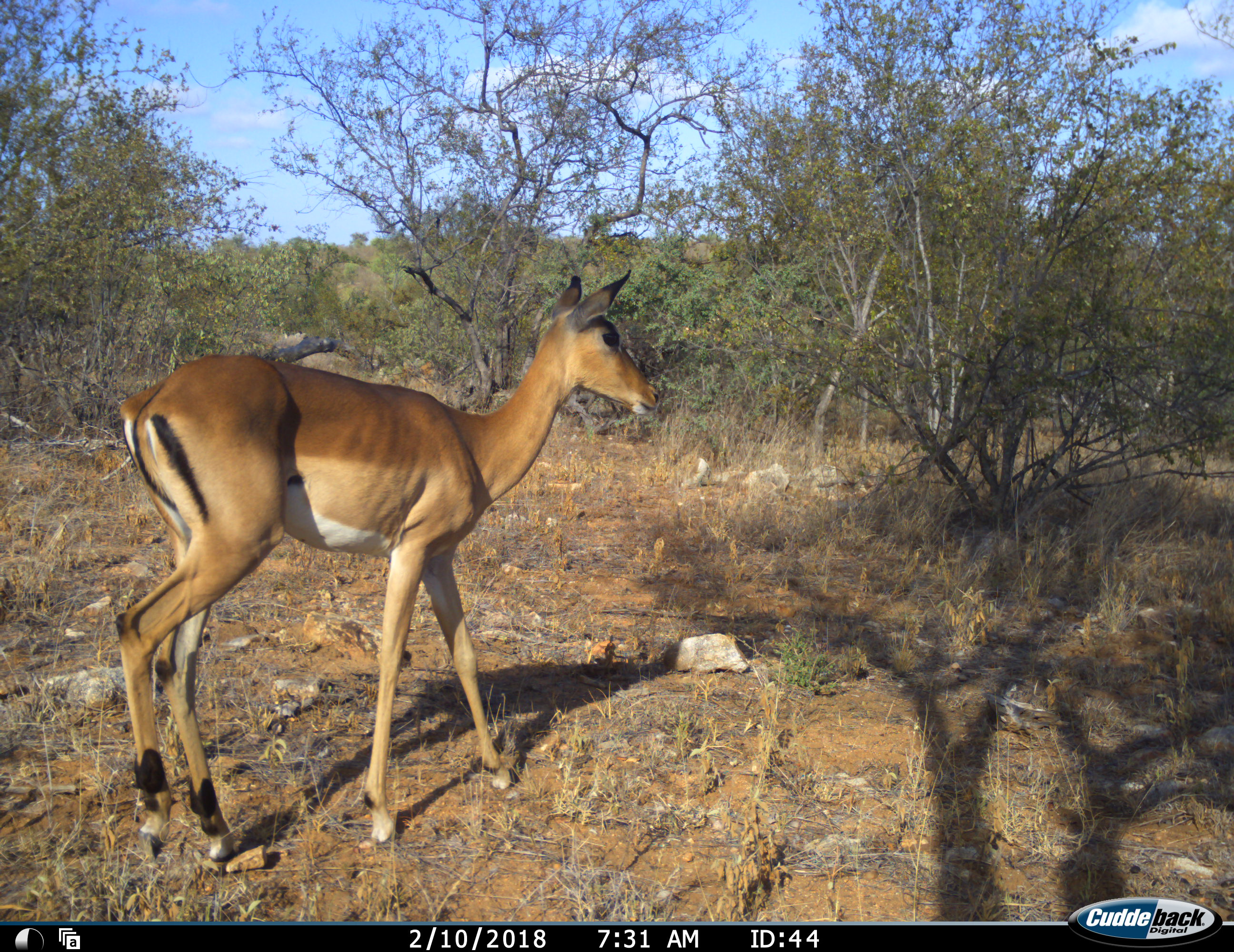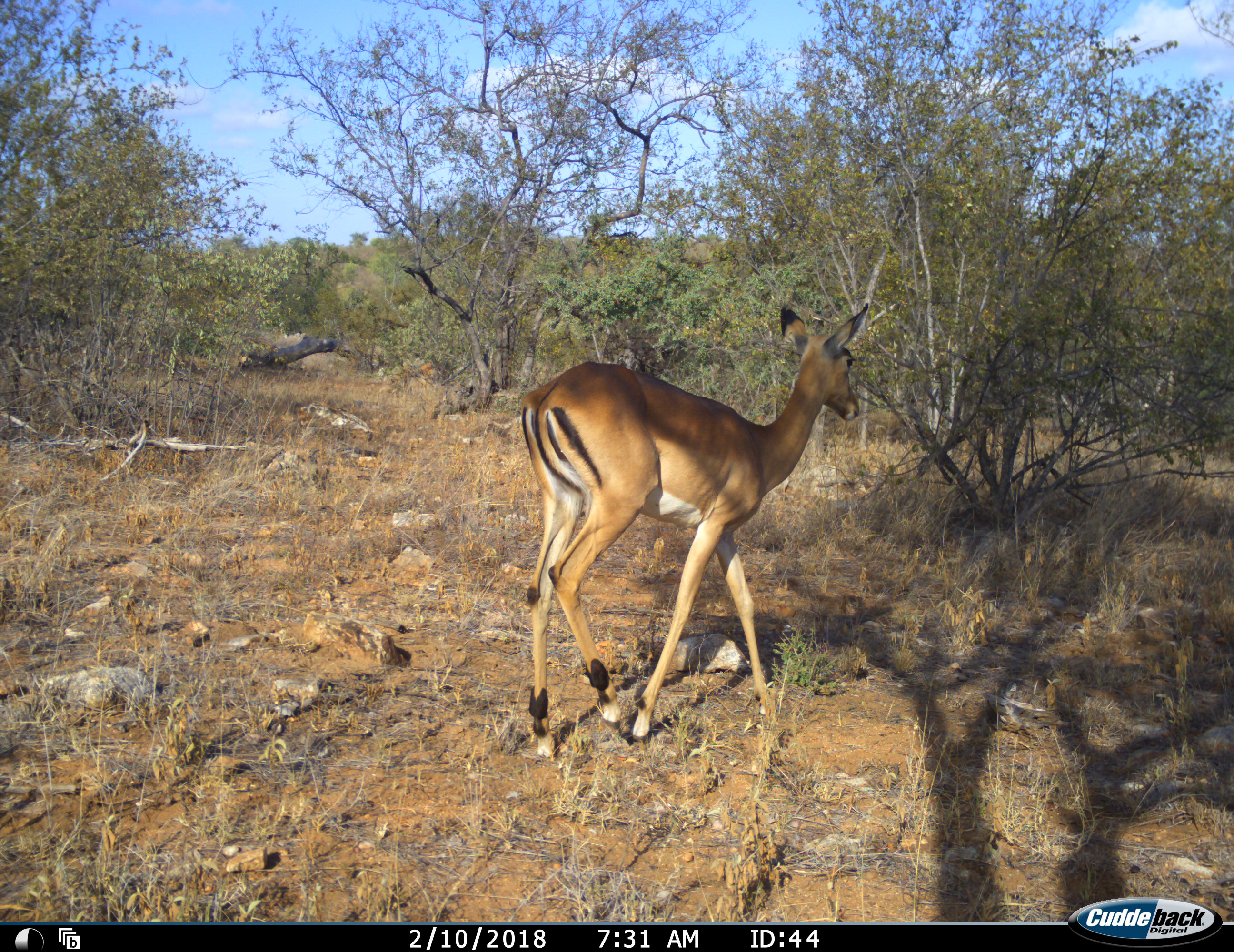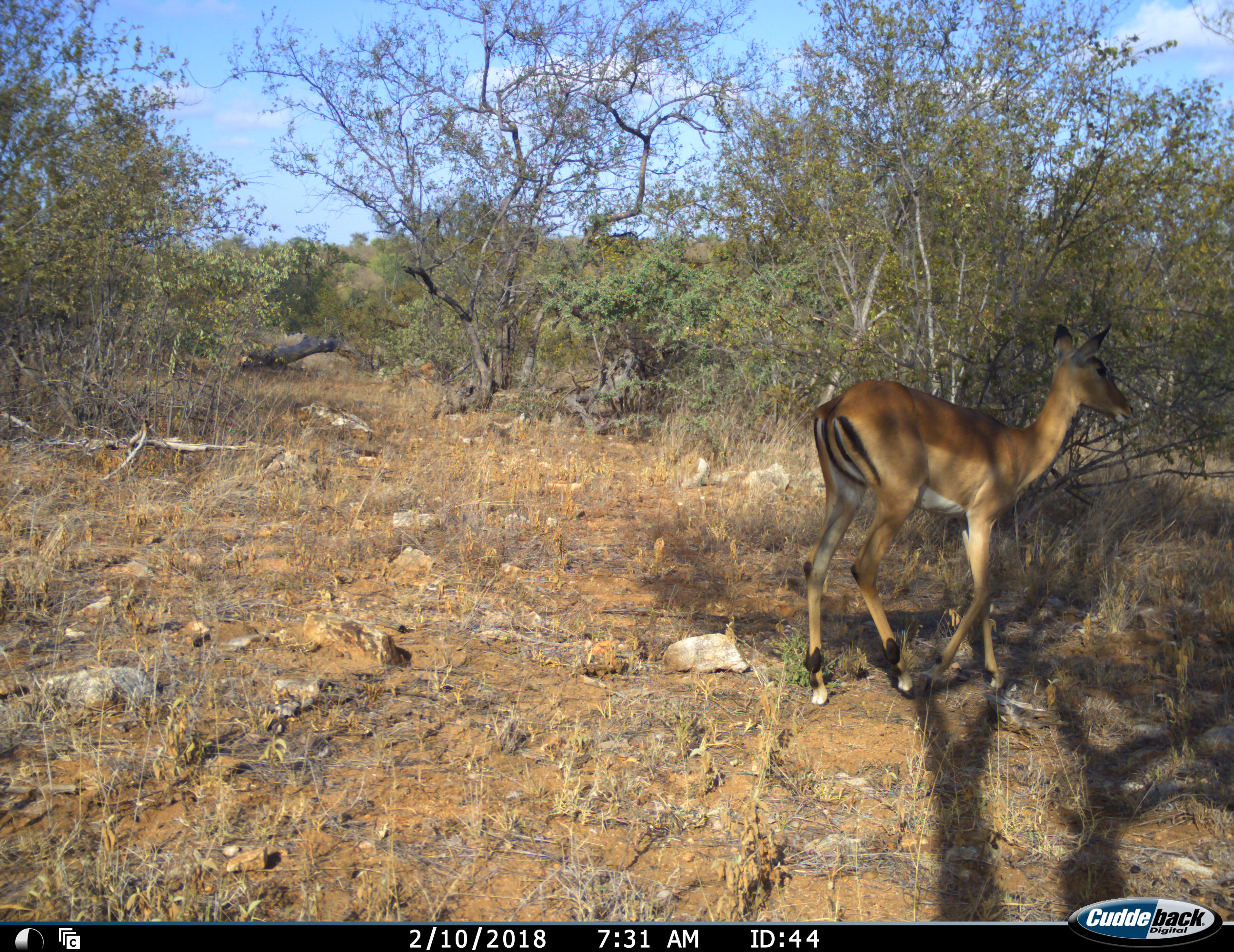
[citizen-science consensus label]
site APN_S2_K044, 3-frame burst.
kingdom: Animalia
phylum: Chordata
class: Mammalia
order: Artiodactyla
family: Bovidae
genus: Aepyceros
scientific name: Aepyceros melampus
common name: impala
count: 1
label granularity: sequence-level